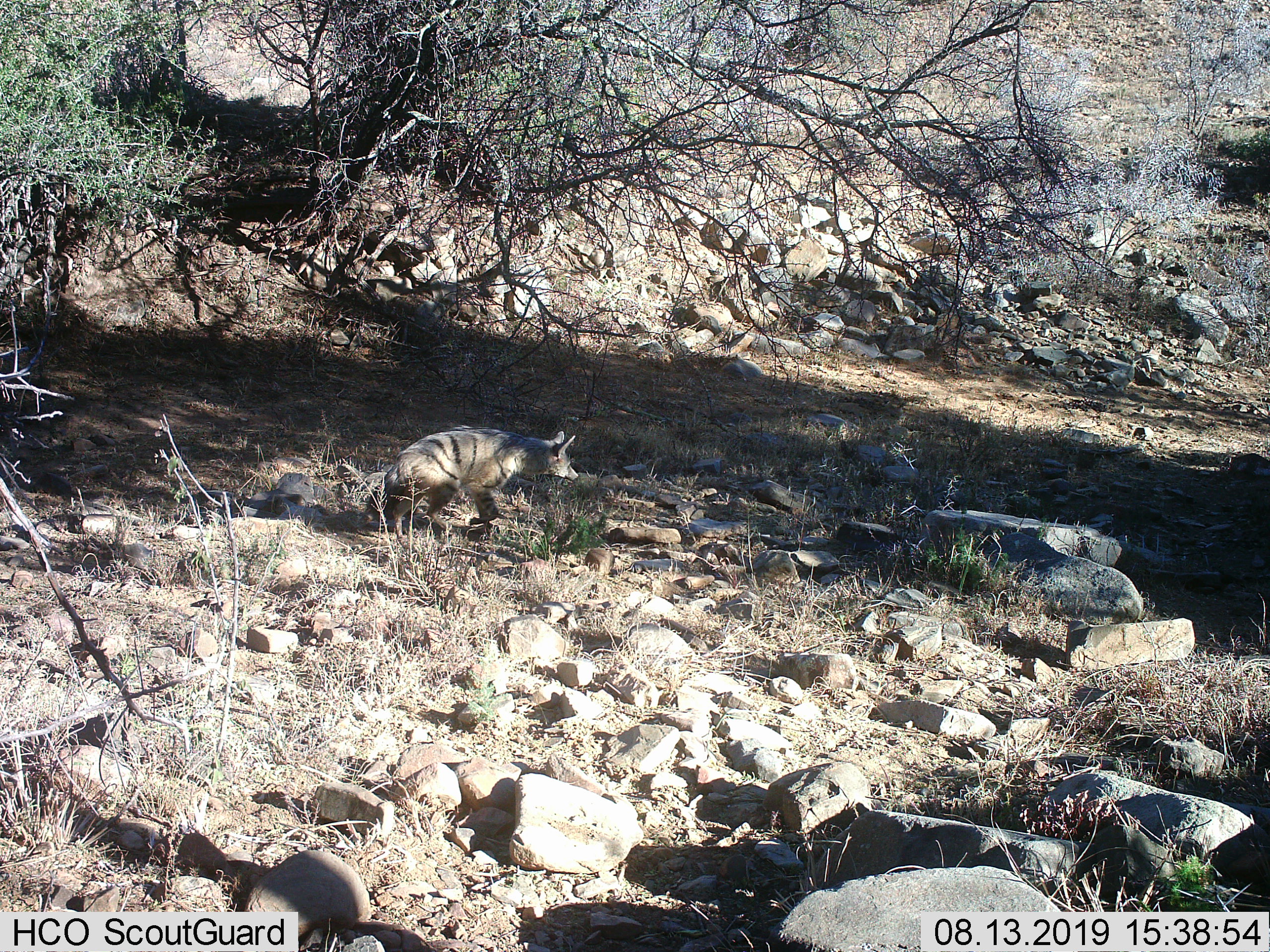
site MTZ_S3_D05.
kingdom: Animalia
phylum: Chordata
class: Mammalia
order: Carnivora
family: Hyaenidae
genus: Proteles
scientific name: Proteles cristatus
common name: aardwolf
Aardwolf (Proteles cristatus), count 1. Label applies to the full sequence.